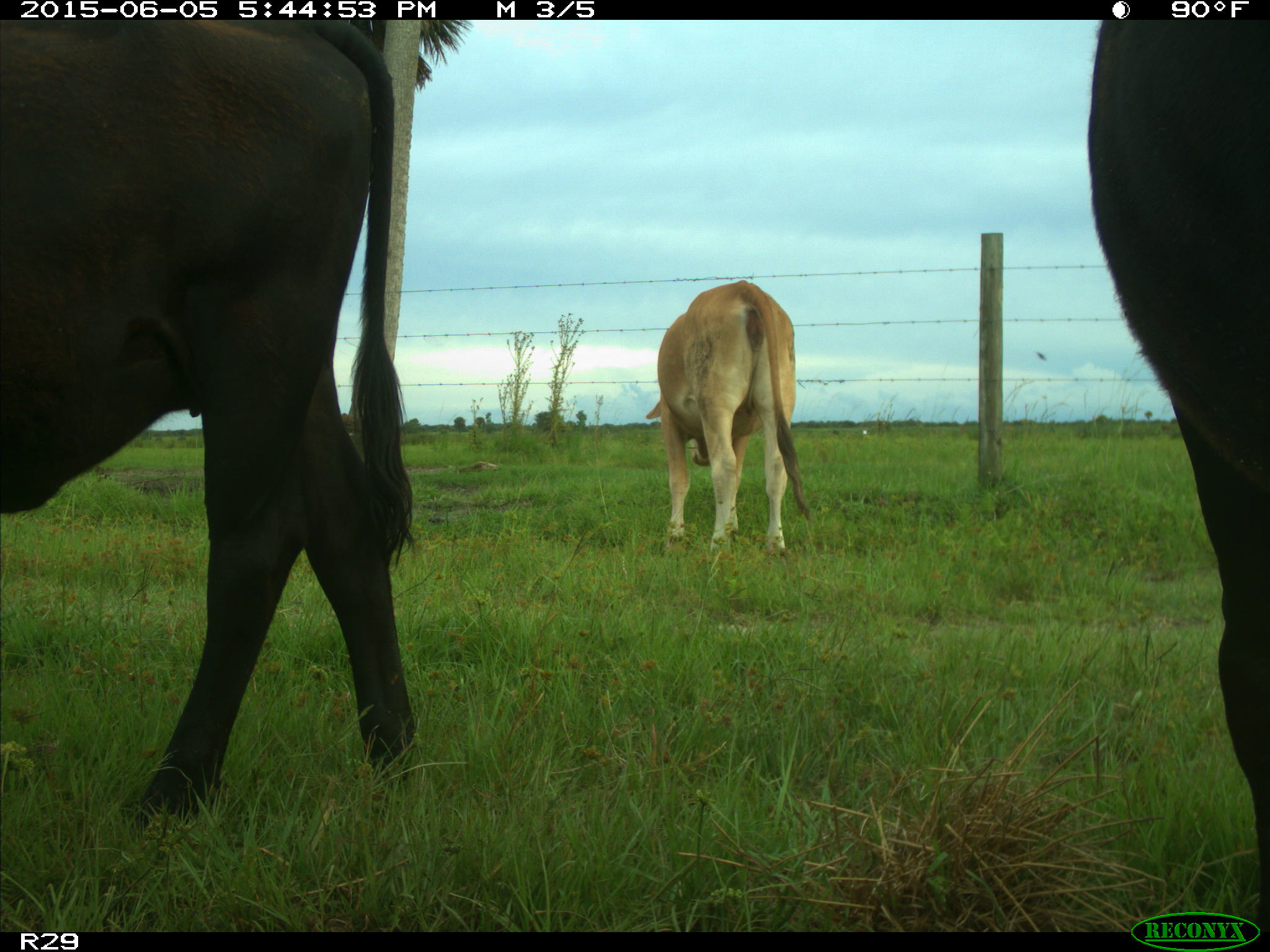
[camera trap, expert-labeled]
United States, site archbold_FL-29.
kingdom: Animalia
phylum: Chordata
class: Mammalia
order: Artiodactyla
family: Bovidae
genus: Bos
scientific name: Bos taurus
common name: domestic cow